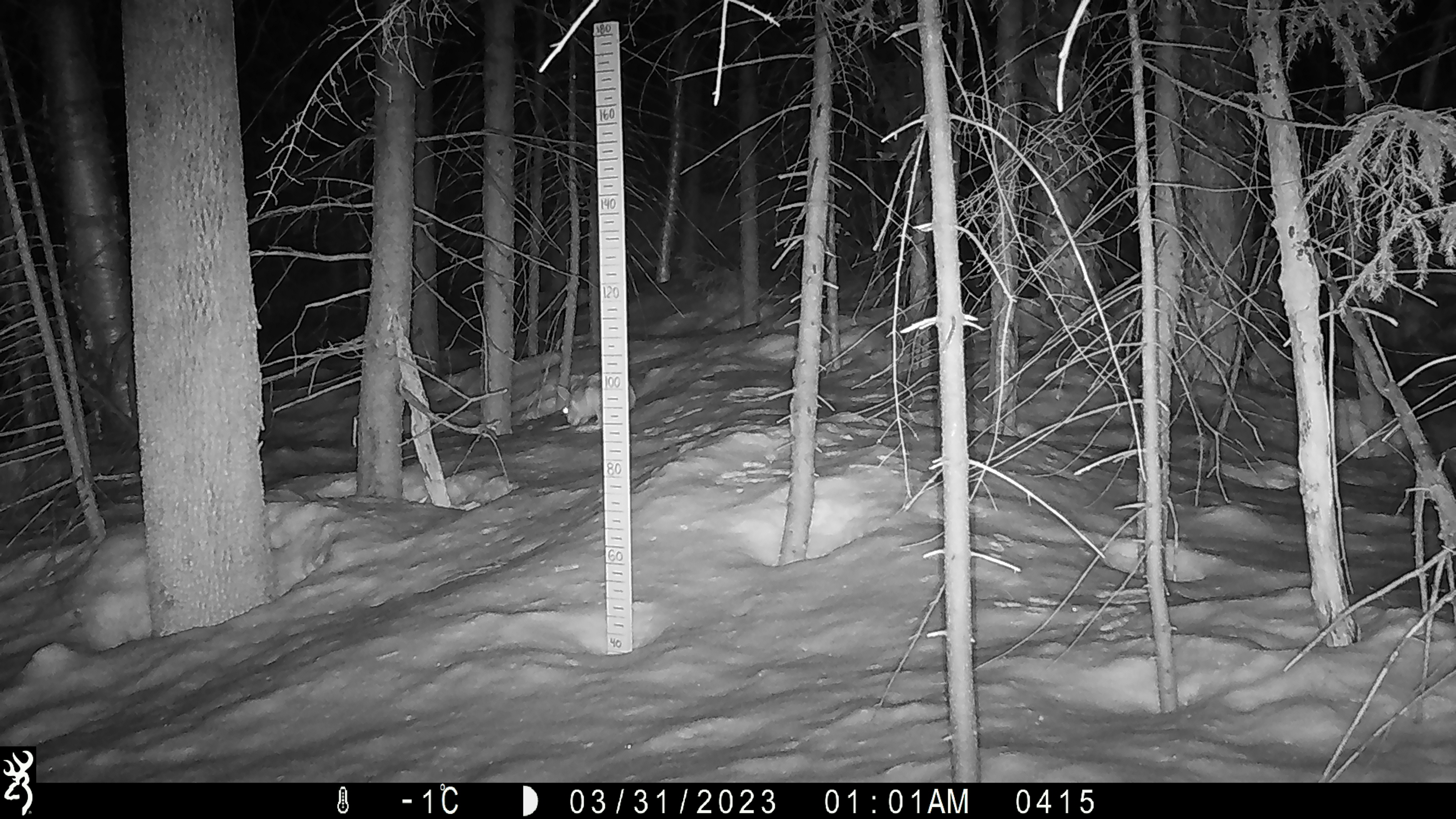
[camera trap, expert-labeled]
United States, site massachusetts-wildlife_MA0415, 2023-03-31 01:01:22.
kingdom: Animalia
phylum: Chordata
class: Mammalia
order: Lagomorpha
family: Leporidae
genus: Lepus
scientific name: Lepus americanus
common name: snowshoe hare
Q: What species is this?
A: Snowshoe hare (Lepus americanus).